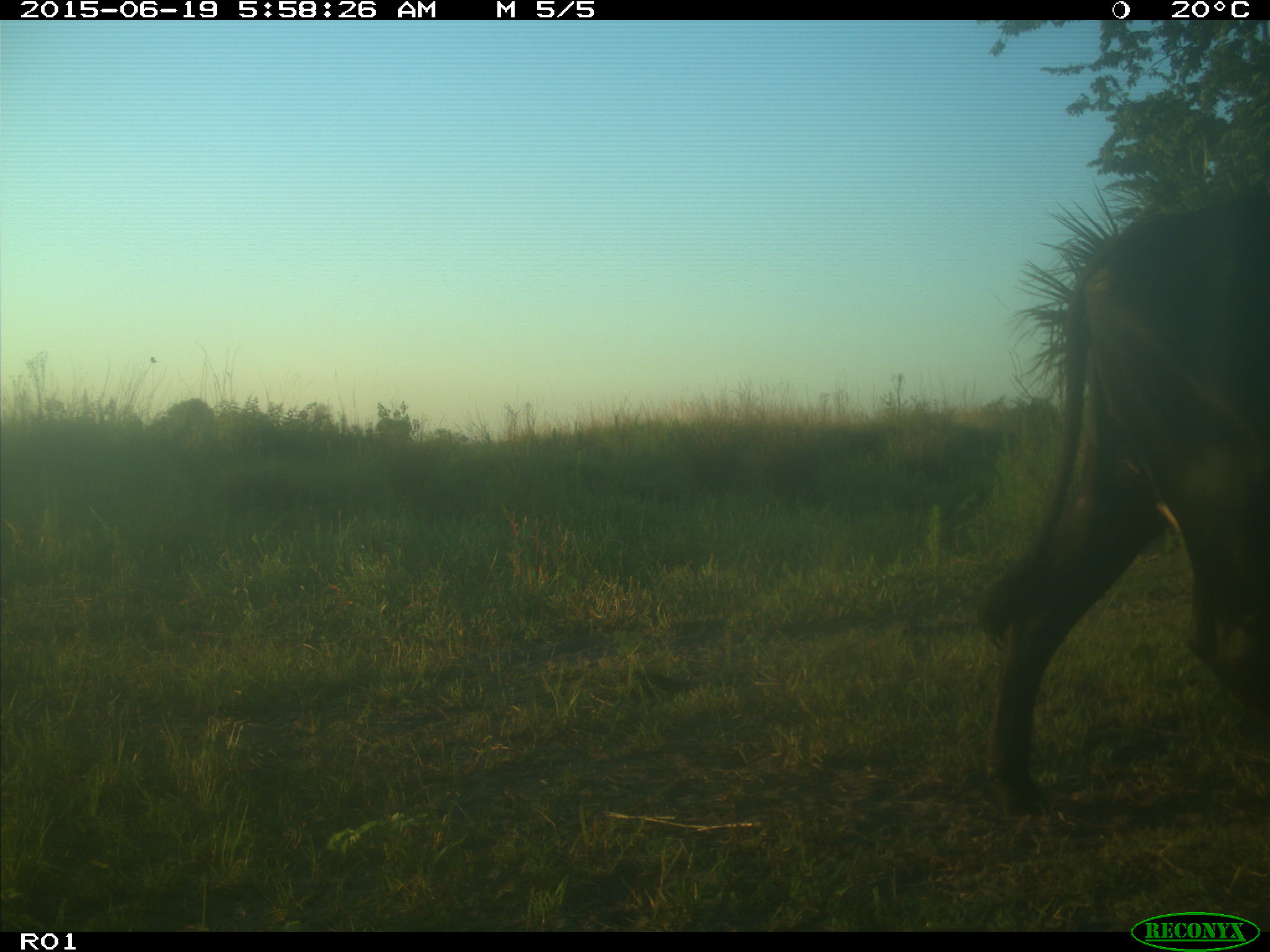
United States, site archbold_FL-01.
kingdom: Animalia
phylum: Chordata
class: Mammalia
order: Artiodactyla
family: Bovidae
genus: Bos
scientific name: Bos taurus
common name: domestic cow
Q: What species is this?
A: Bos taurus (domestic cow).